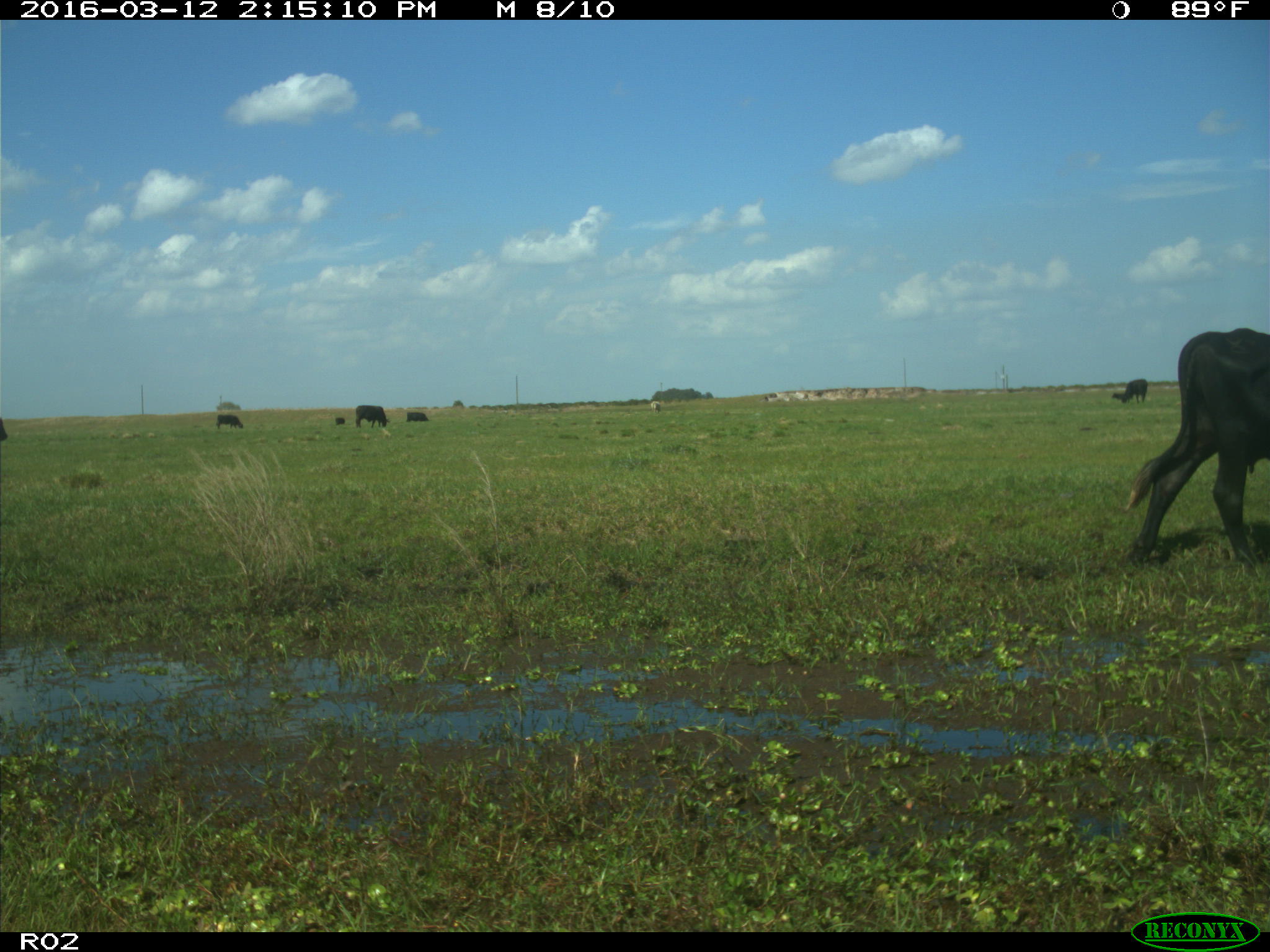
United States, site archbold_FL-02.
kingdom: Animalia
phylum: Chordata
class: Mammalia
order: Artiodactyla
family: Bovidae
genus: Bos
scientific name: Bos taurus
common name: domestic cow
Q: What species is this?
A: Bos taurus (domestic cow).